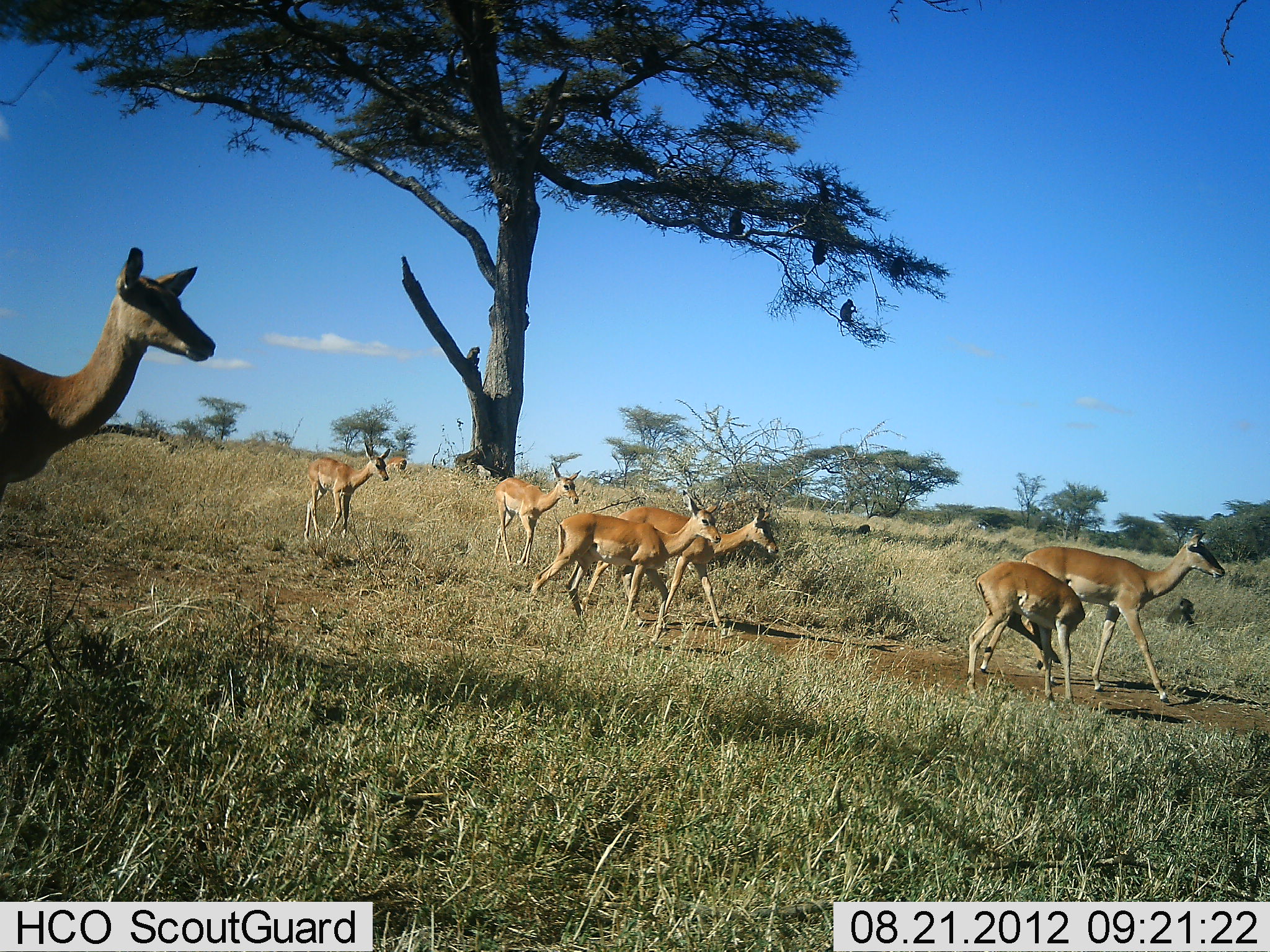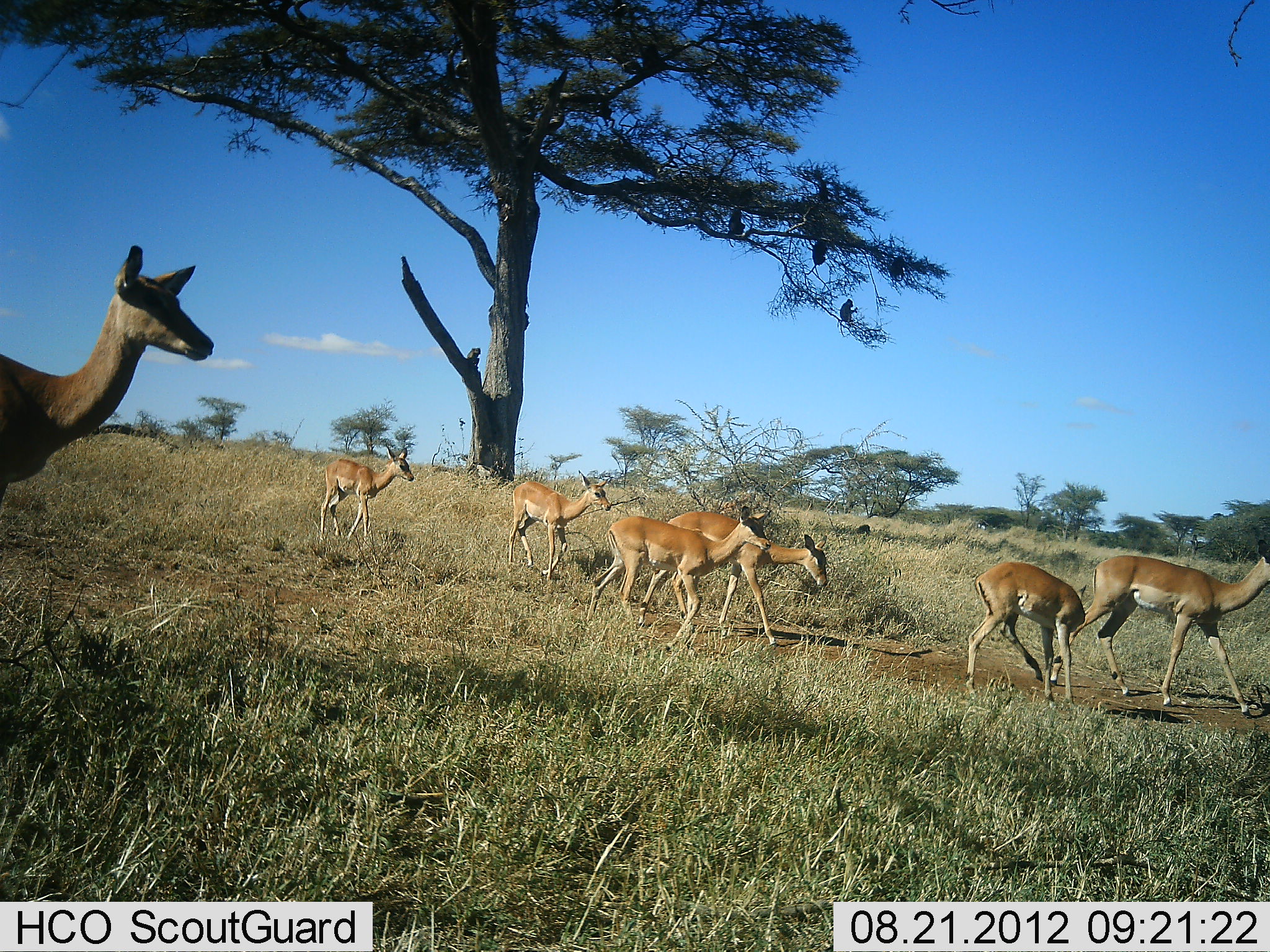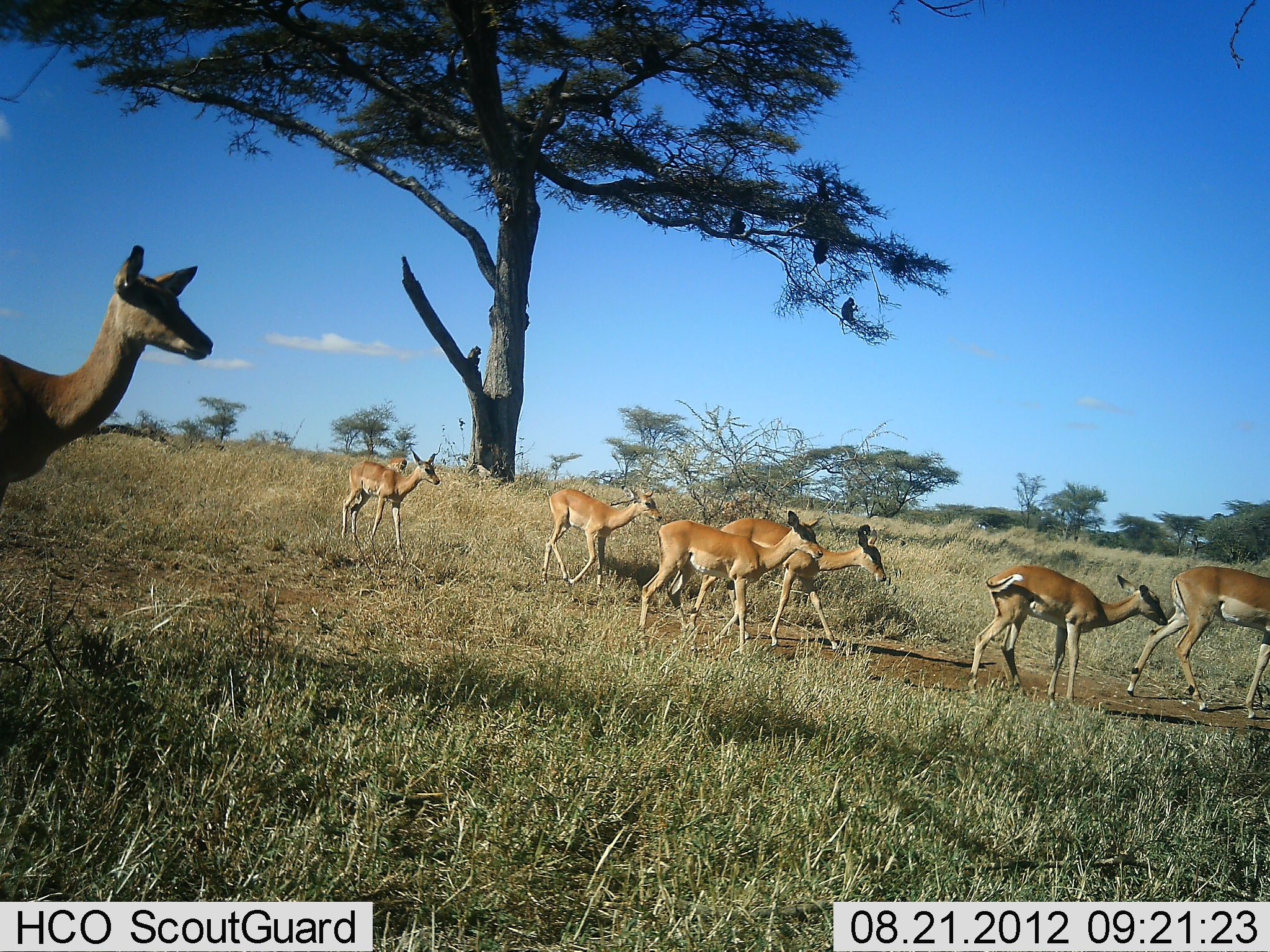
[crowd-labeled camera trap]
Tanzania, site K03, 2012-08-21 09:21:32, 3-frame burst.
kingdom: Animalia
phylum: Chordata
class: Mammalia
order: Artiodactyla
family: Bovidae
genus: Aepyceros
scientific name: Aepyceros melampus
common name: impala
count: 7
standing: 69%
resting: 0%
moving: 100%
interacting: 0%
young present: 38%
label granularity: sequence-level